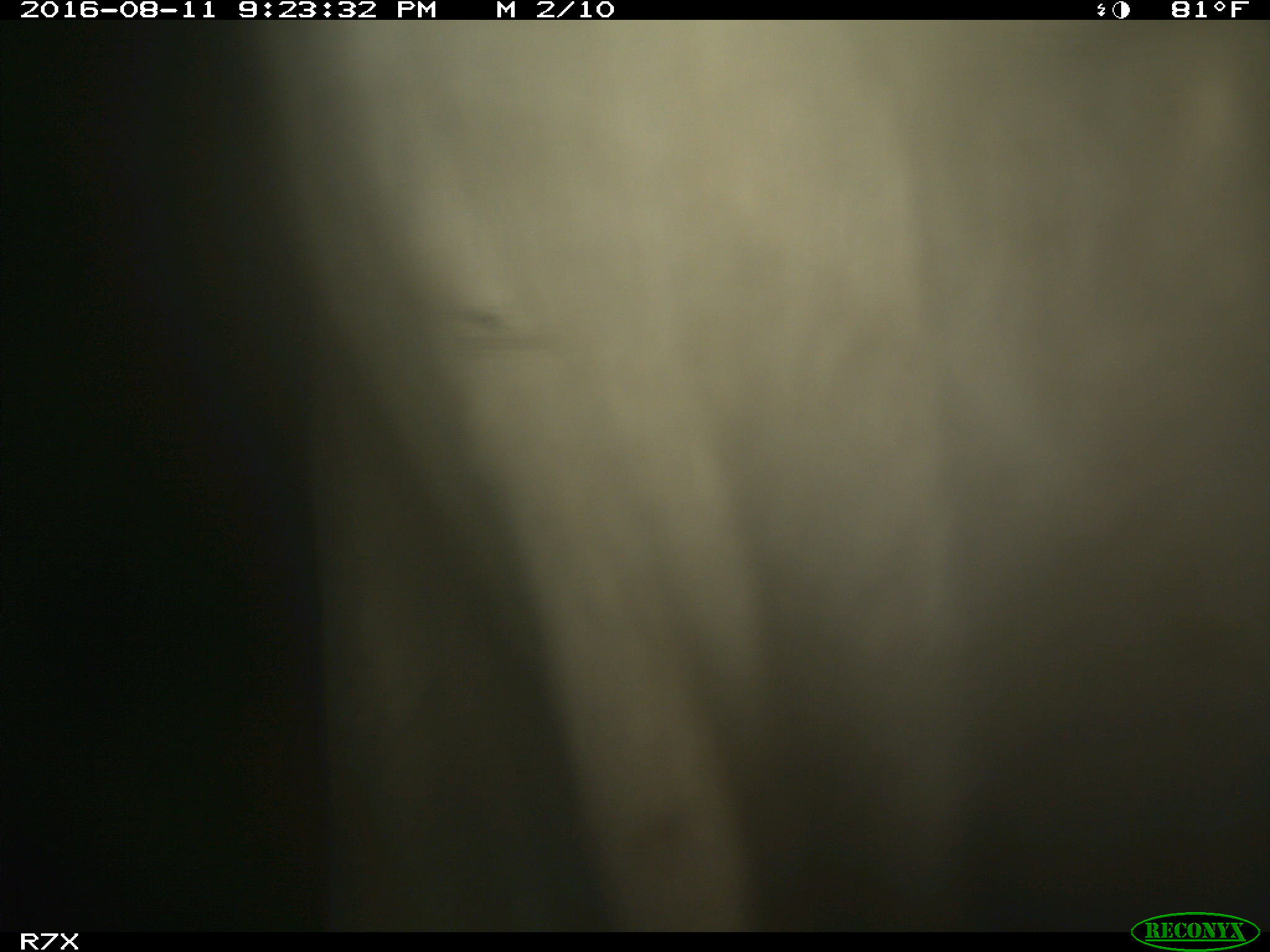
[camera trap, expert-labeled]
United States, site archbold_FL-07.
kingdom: Animalia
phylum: Chordata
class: Mammalia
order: Artiodactyla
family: Bovidae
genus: Bos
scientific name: Bos taurus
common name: domestic cow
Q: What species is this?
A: Bos taurus (domestic cow).